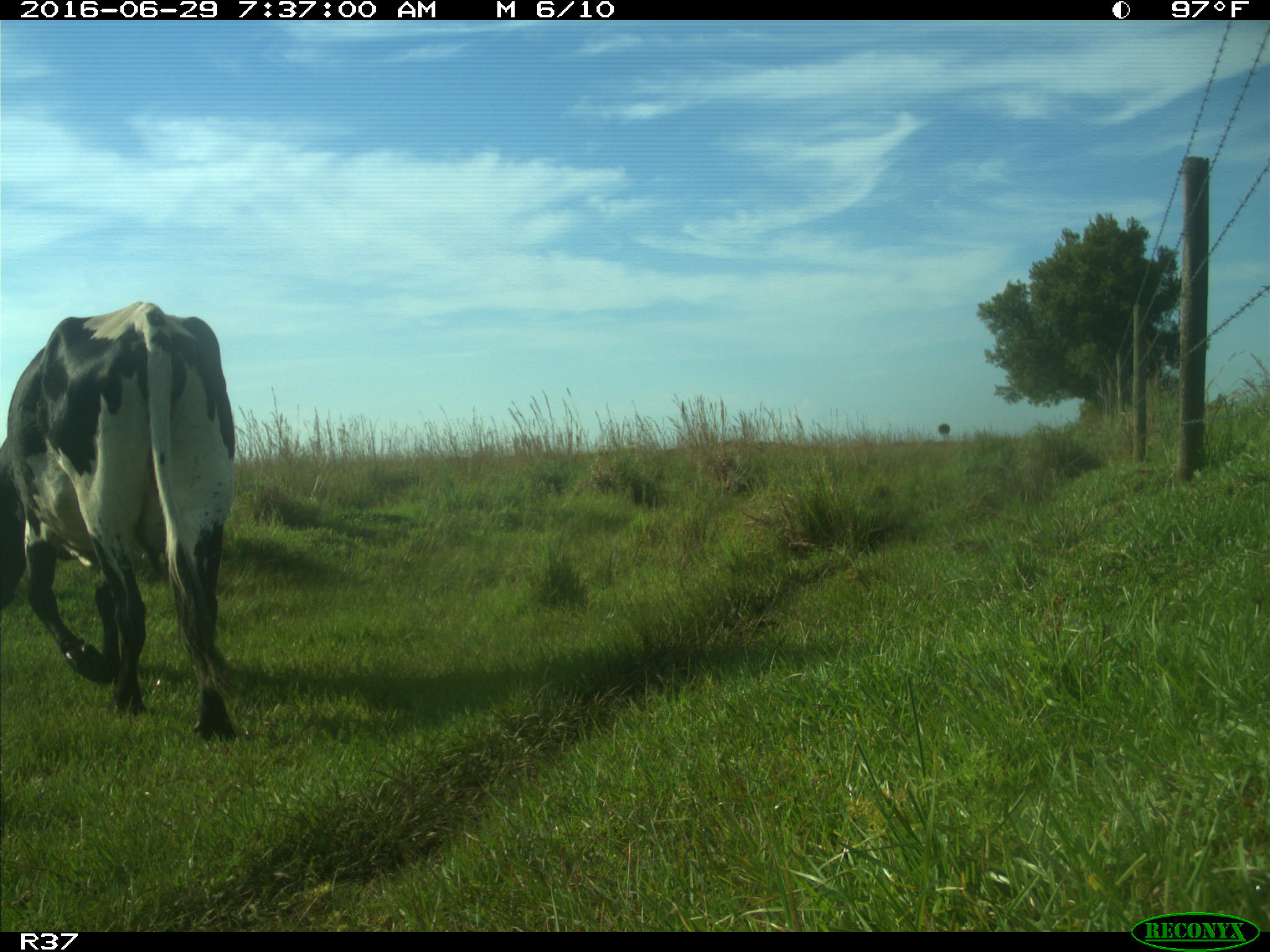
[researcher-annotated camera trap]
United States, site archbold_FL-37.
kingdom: Animalia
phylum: Chordata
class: Mammalia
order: Artiodactyla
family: Bovidae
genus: Bos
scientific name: Bos taurus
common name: domestic cow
Bos taurus (domestic cow).